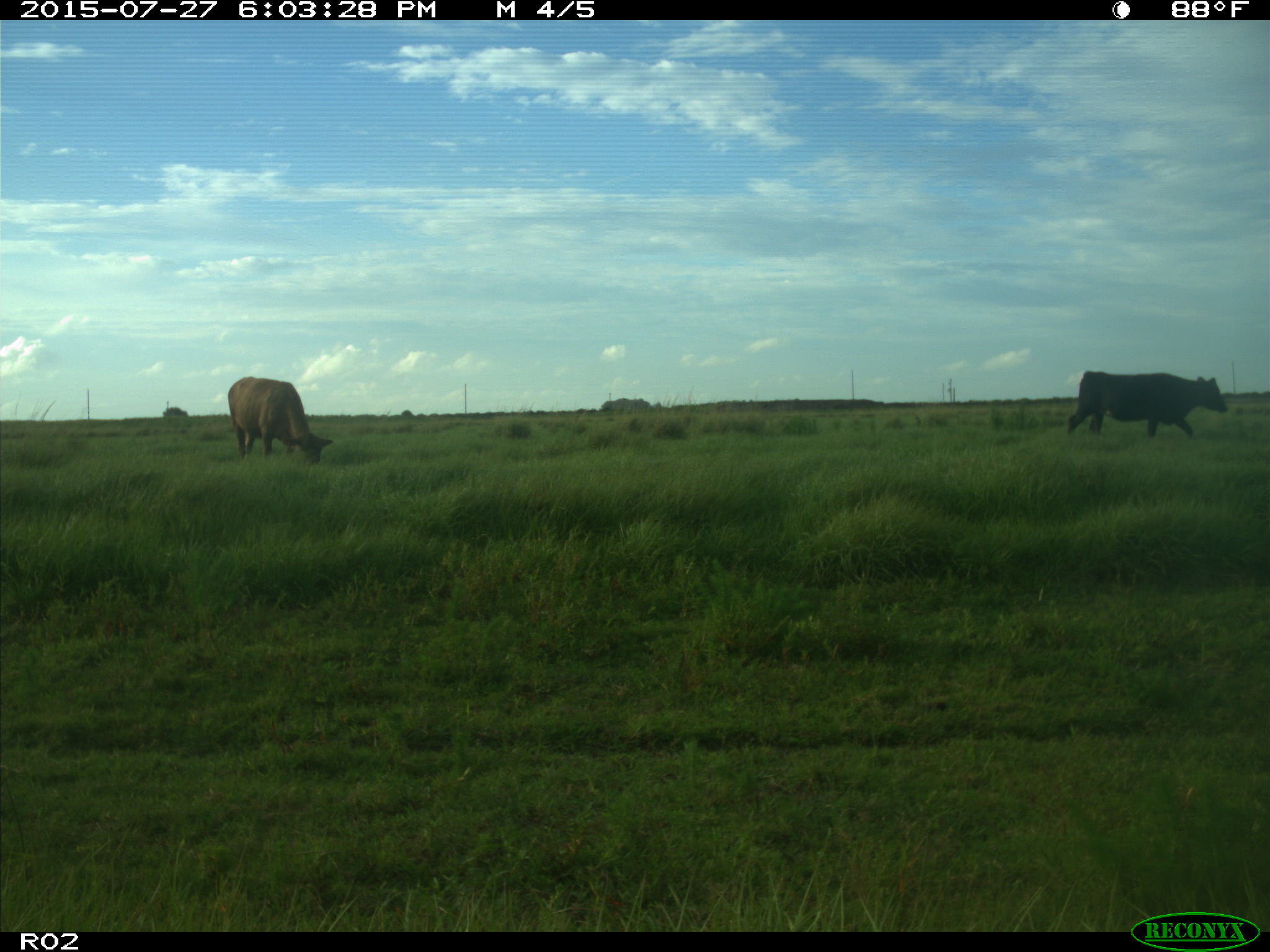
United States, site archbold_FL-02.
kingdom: Animalia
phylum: Chordata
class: Mammalia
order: Artiodactyla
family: Bovidae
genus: Bos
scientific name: Bos taurus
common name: domestic cow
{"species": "Bos taurus (domestic cow)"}